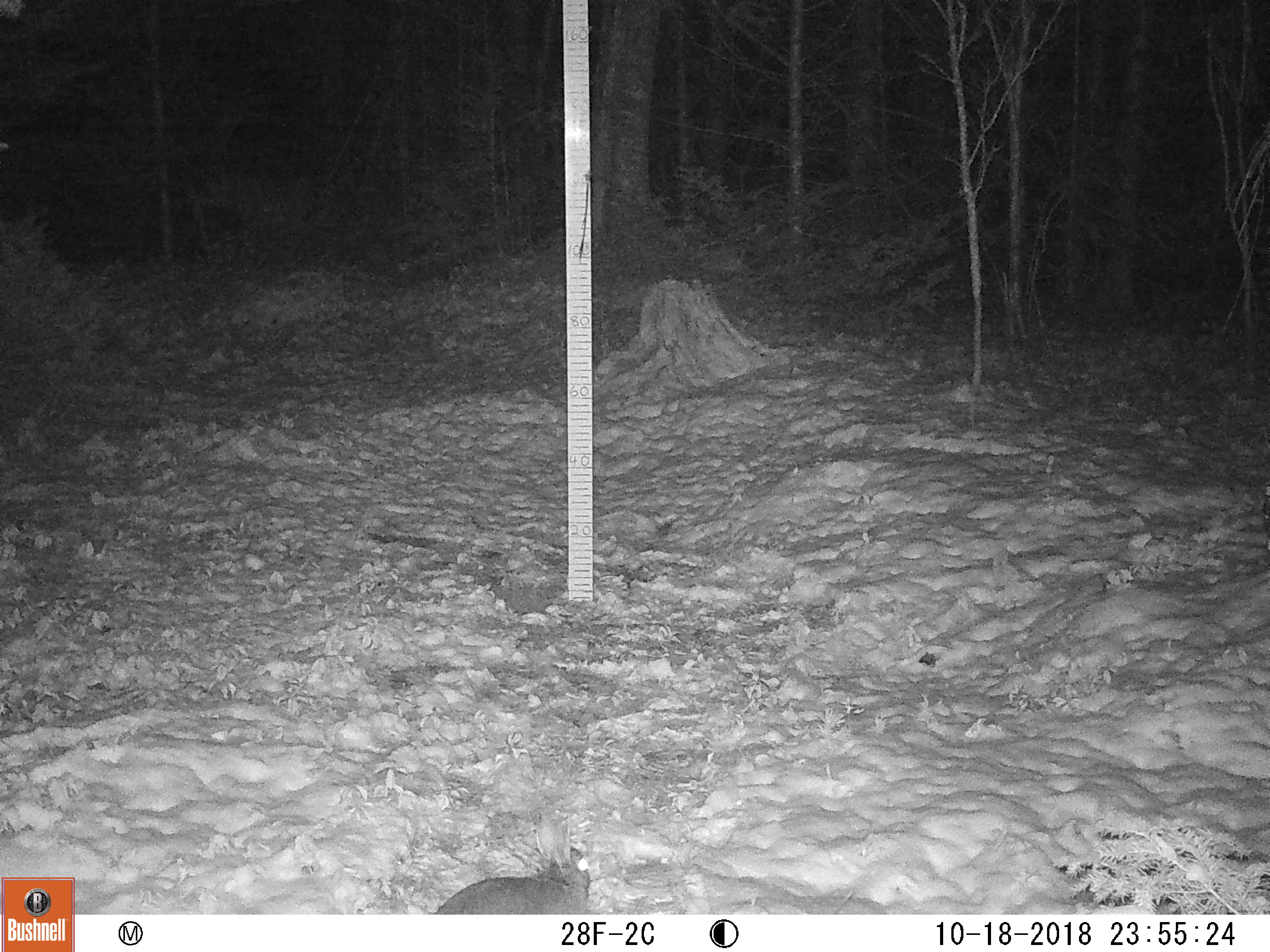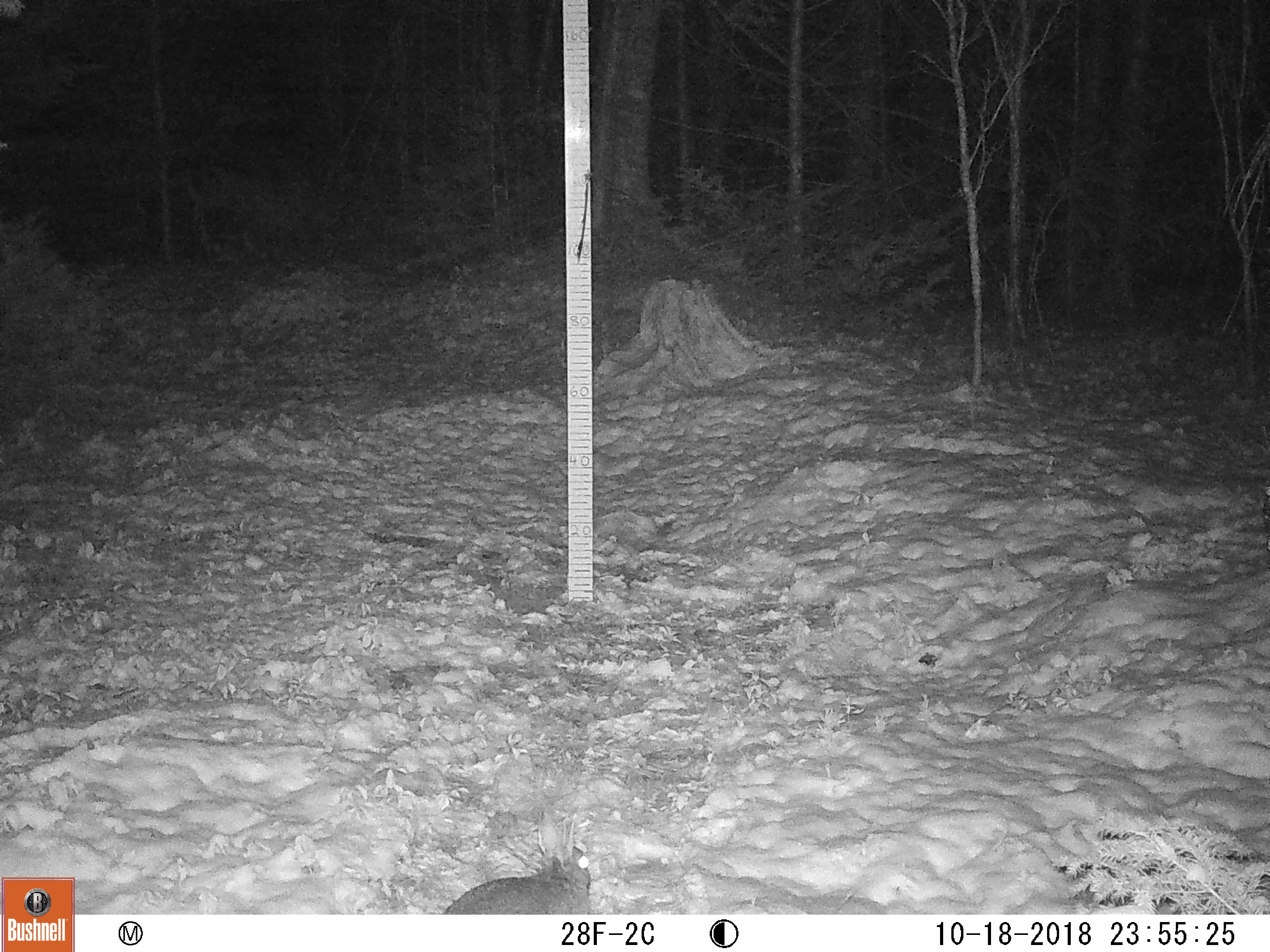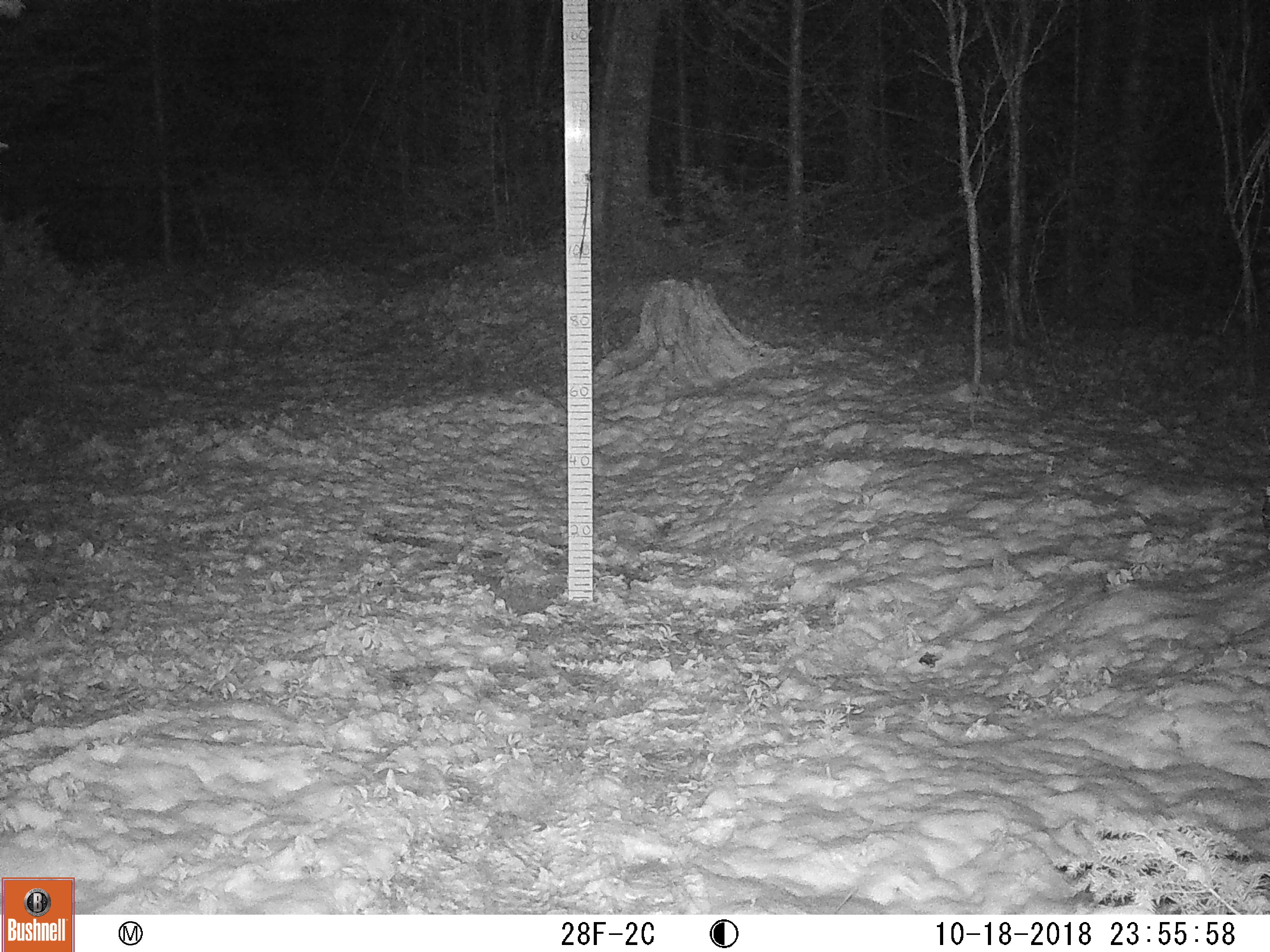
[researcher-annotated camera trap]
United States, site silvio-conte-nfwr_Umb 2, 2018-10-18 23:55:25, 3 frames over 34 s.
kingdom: Animalia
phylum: Chordata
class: Mammalia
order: Lagomorpha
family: Leporidae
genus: Lepus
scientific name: Lepus americanus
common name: snowshoe hare